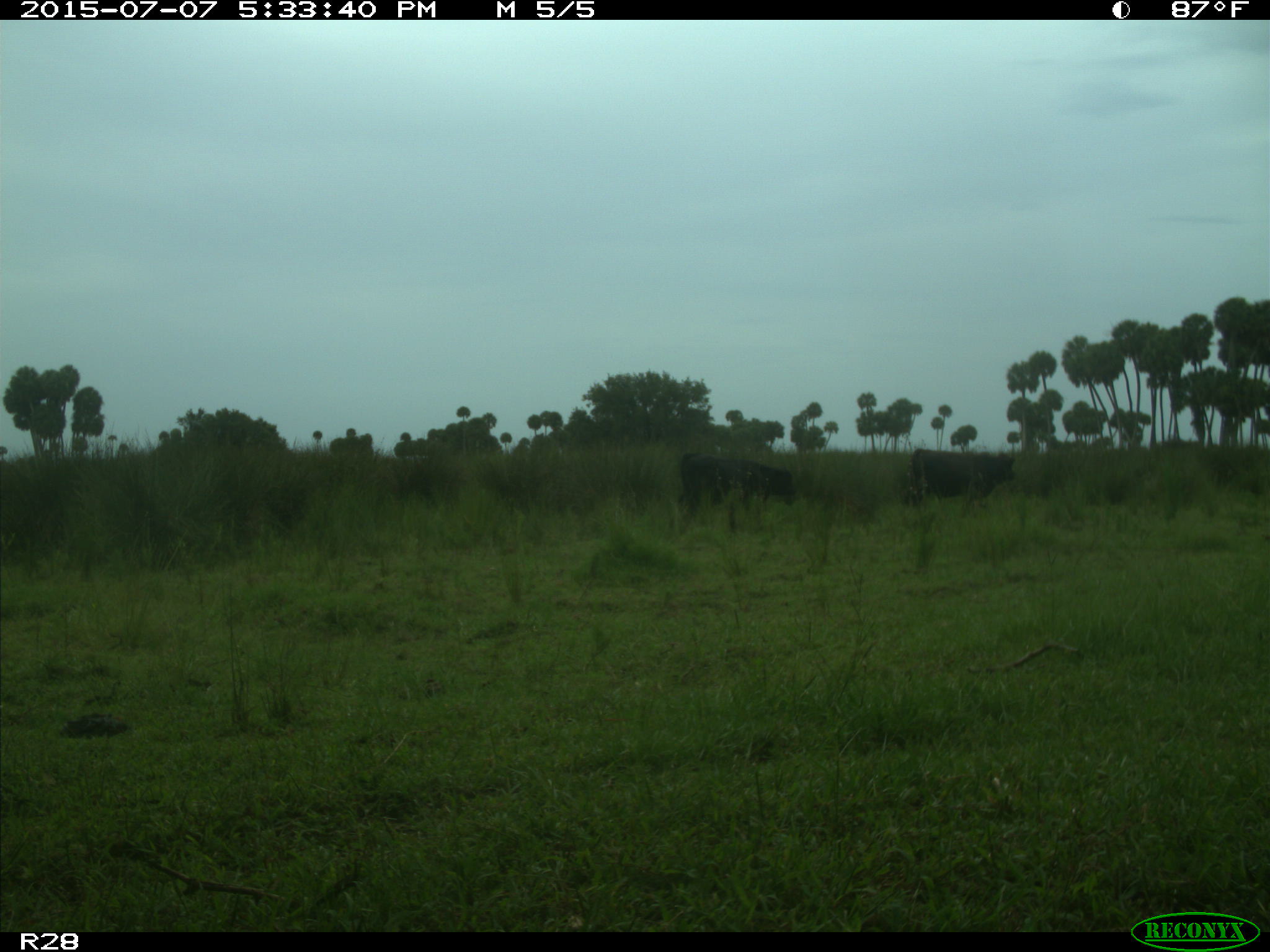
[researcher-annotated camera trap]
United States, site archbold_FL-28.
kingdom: Animalia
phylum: Chordata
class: Mammalia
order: Artiodactyla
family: Bovidae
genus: Bos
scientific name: Bos taurus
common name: domestic cow